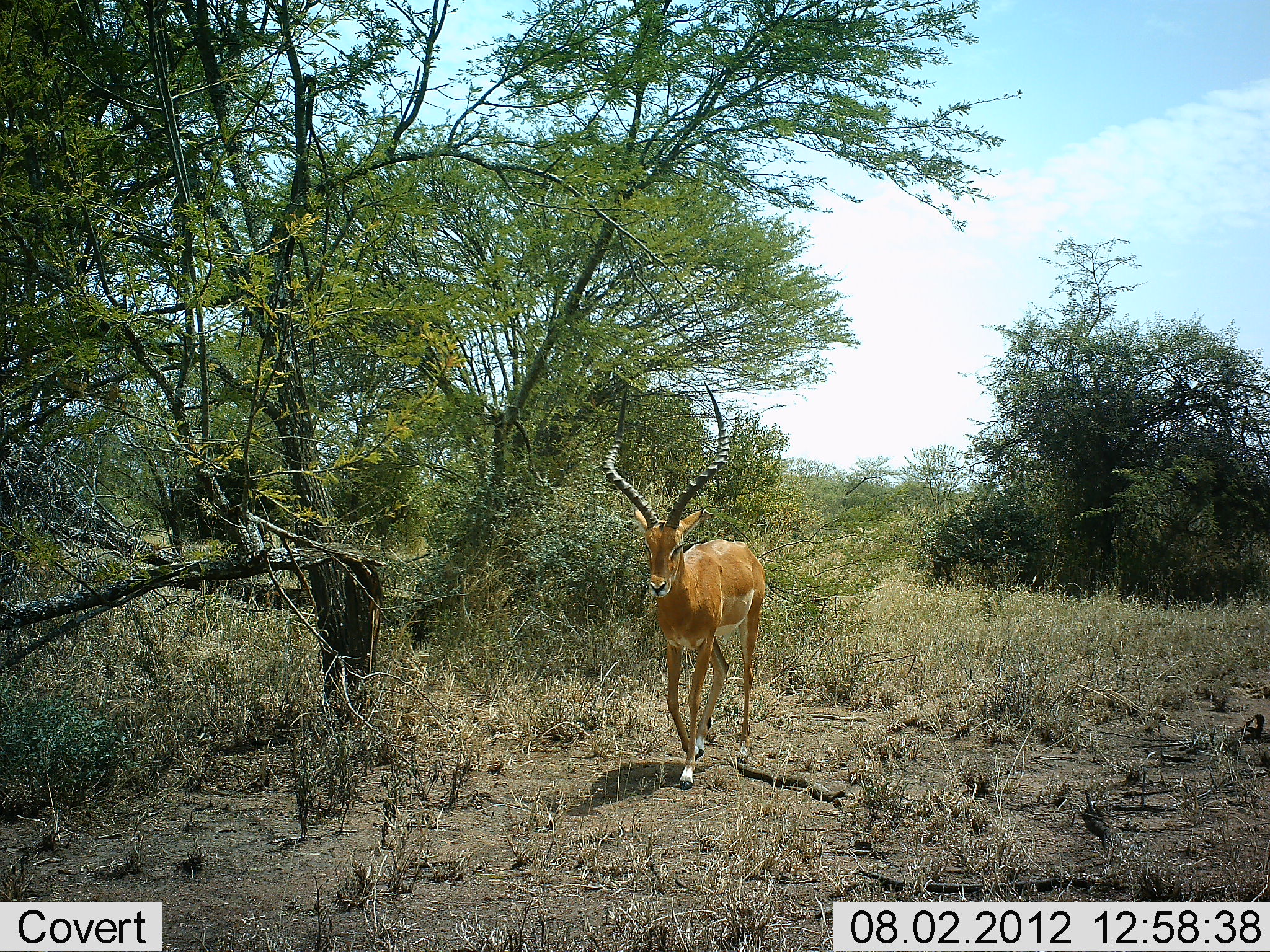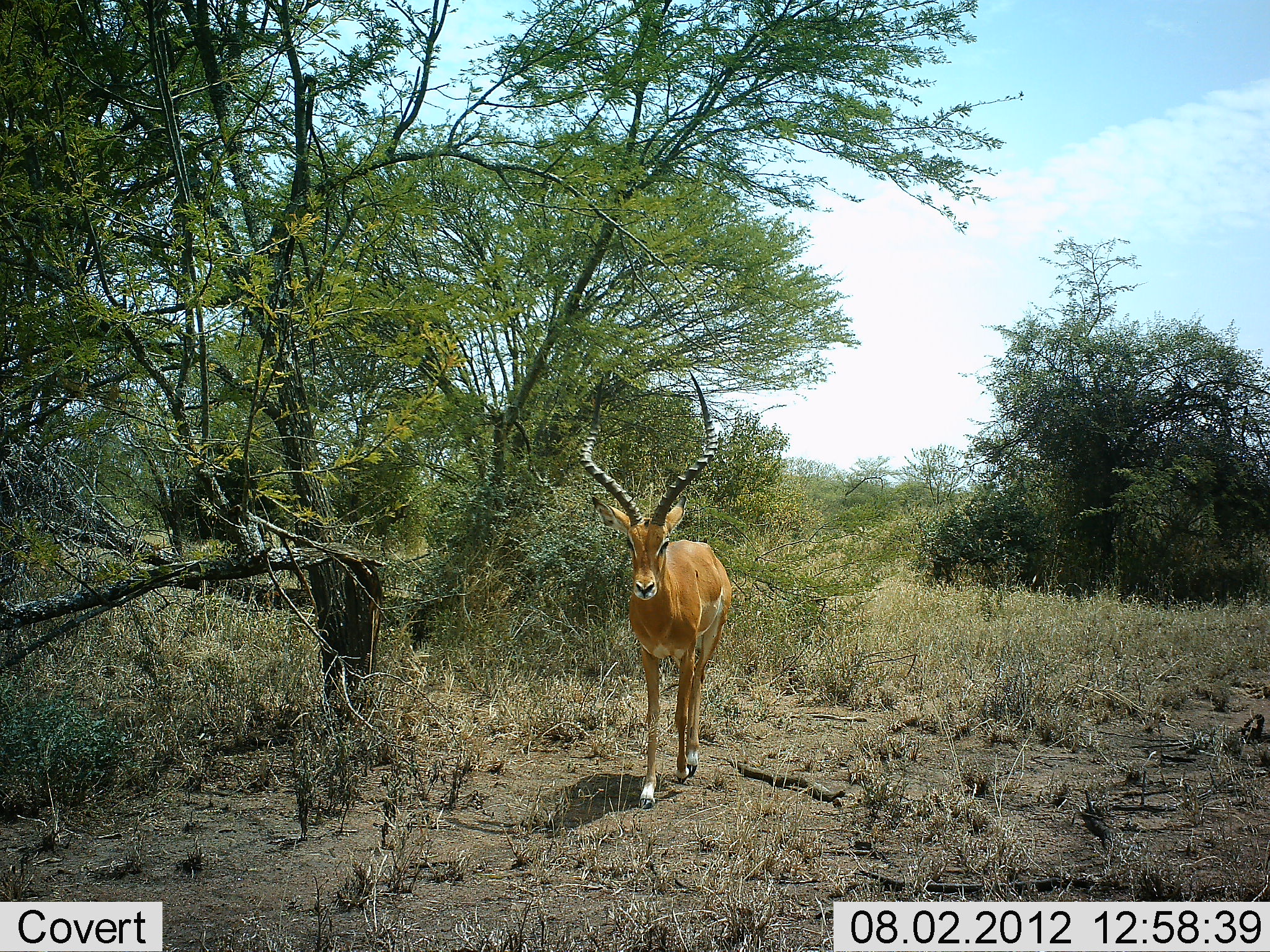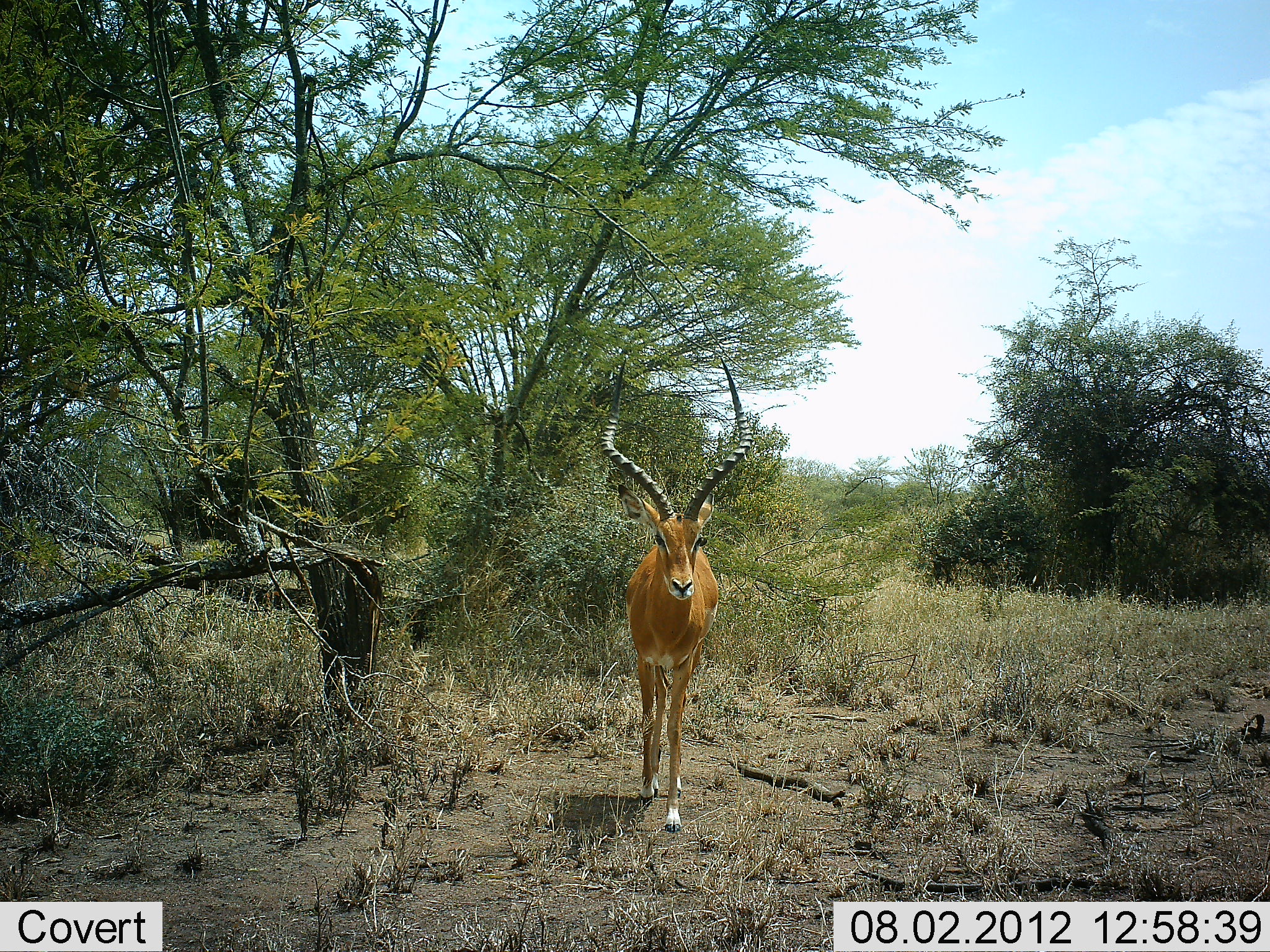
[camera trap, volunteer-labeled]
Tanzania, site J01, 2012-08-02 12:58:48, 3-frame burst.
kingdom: Animalia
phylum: Chordata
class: Mammalia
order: Artiodactyla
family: Bovidae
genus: Aepyceros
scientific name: Aepyceros melampus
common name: impala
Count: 1.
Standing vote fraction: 30%.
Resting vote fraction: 0%.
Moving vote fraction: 80%.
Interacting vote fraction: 0%.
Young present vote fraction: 0%.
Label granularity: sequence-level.